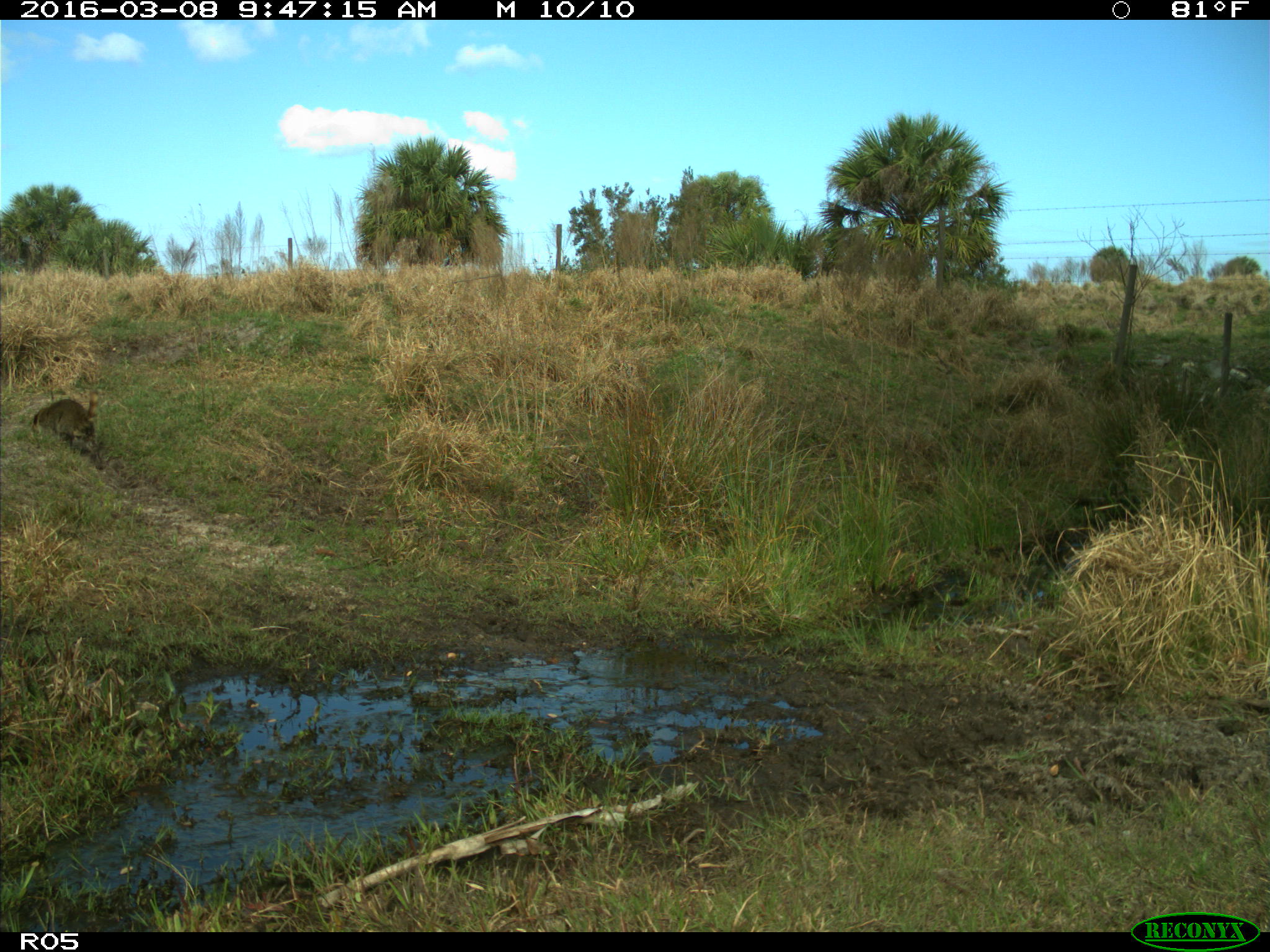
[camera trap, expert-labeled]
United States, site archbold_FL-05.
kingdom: Animalia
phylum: Chordata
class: Mammalia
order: Carnivora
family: Procyonidae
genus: Procyon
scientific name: Procyon lotor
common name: common raccoon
Procyon lotor (common raccoon).